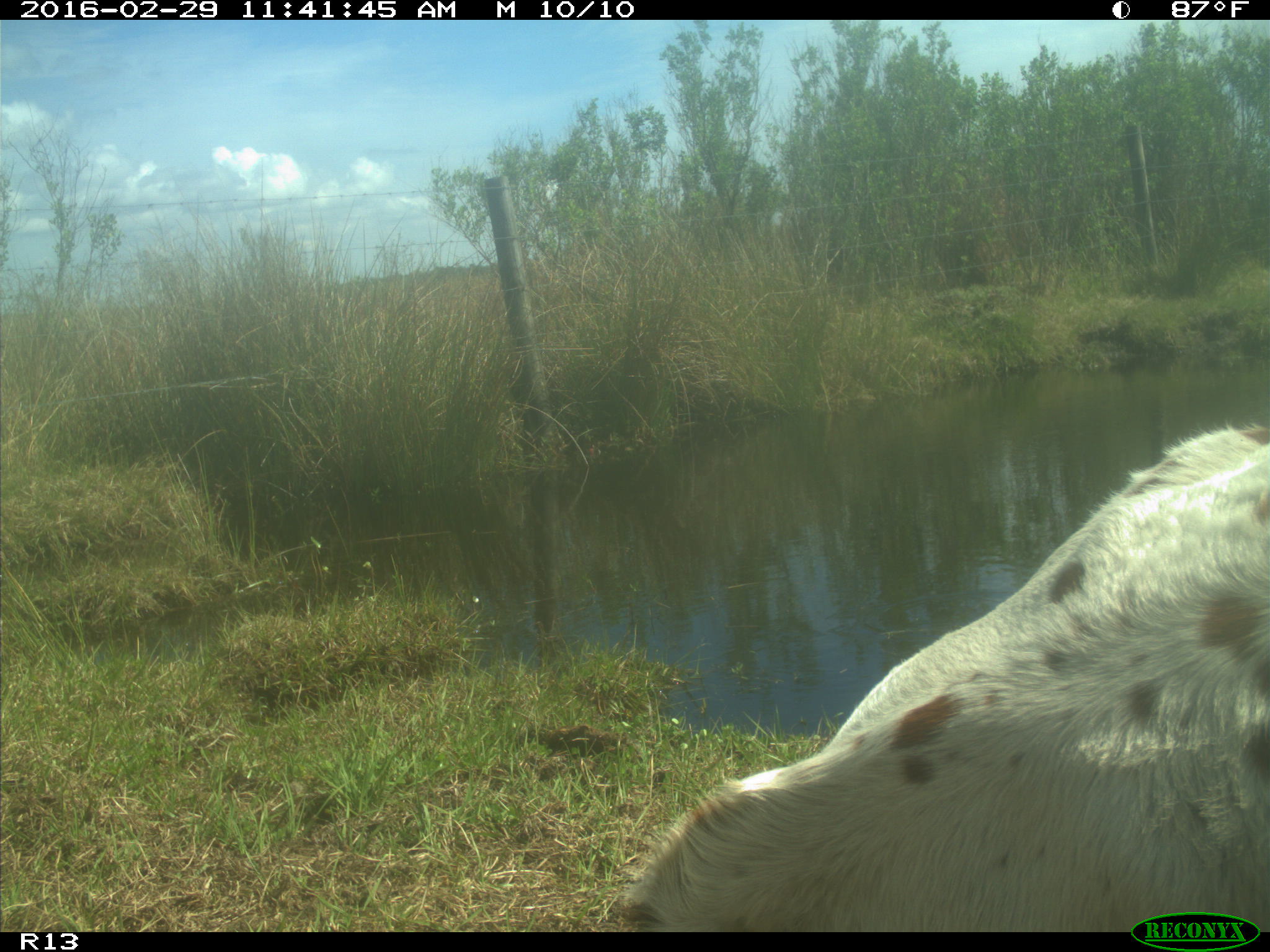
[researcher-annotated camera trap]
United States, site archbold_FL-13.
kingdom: Animalia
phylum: Chordata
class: Mammalia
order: Artiodactyla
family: Bovidae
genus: Bos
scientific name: Bos taurus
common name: domestic cow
Bos taurus (domestic cow).